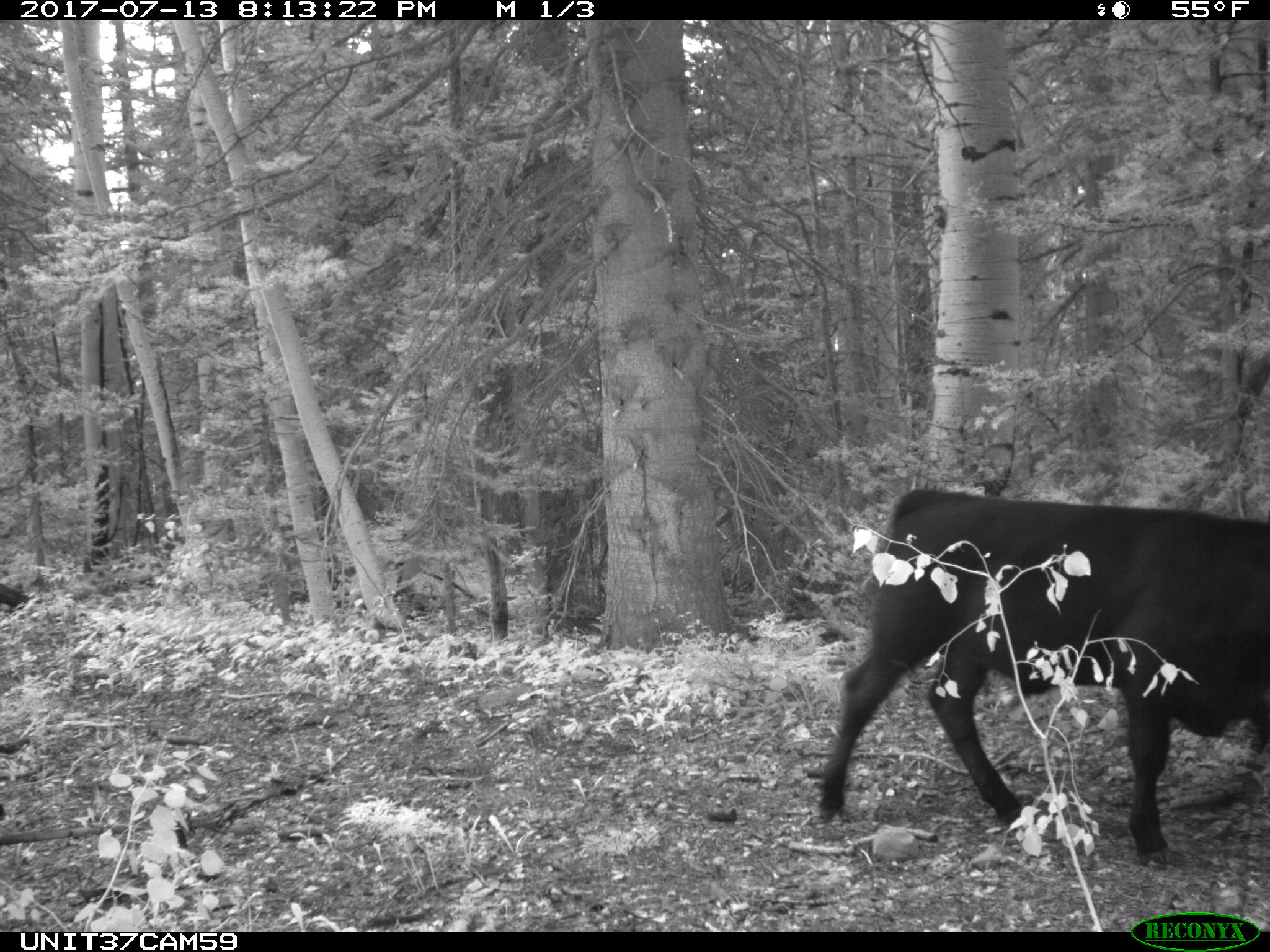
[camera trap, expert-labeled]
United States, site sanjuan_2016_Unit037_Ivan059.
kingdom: Animalia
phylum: Chordata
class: Mammalia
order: Artiodactyla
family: Bovidae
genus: Bos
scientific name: Bos taurus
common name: domestic cow